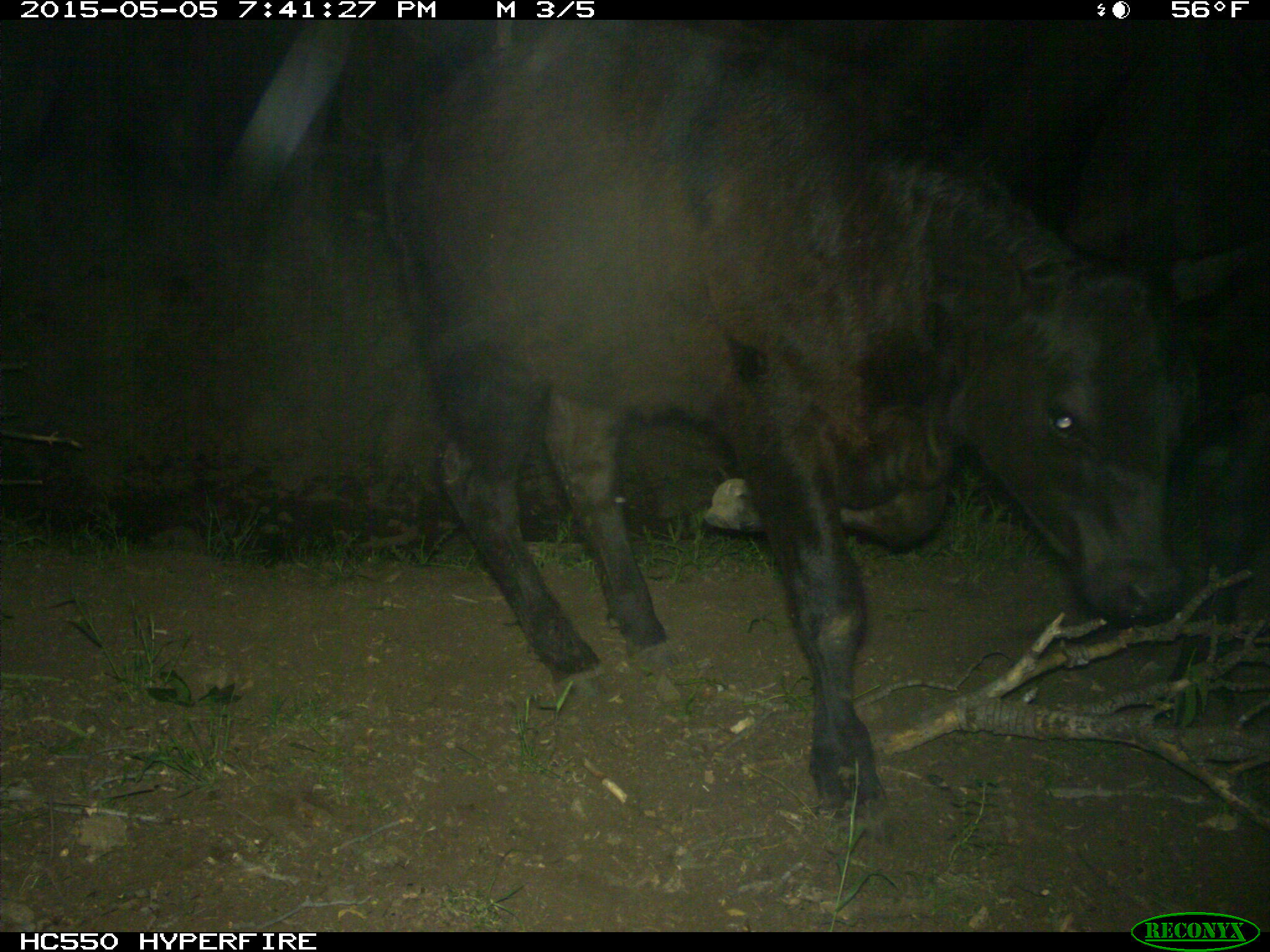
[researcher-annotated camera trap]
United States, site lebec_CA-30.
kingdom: Animalia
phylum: Chordata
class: Mammalia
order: Artiodactyla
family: Bovidae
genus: Bos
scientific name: Bos taurus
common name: domestic cow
Bos taurus (domestic cow).